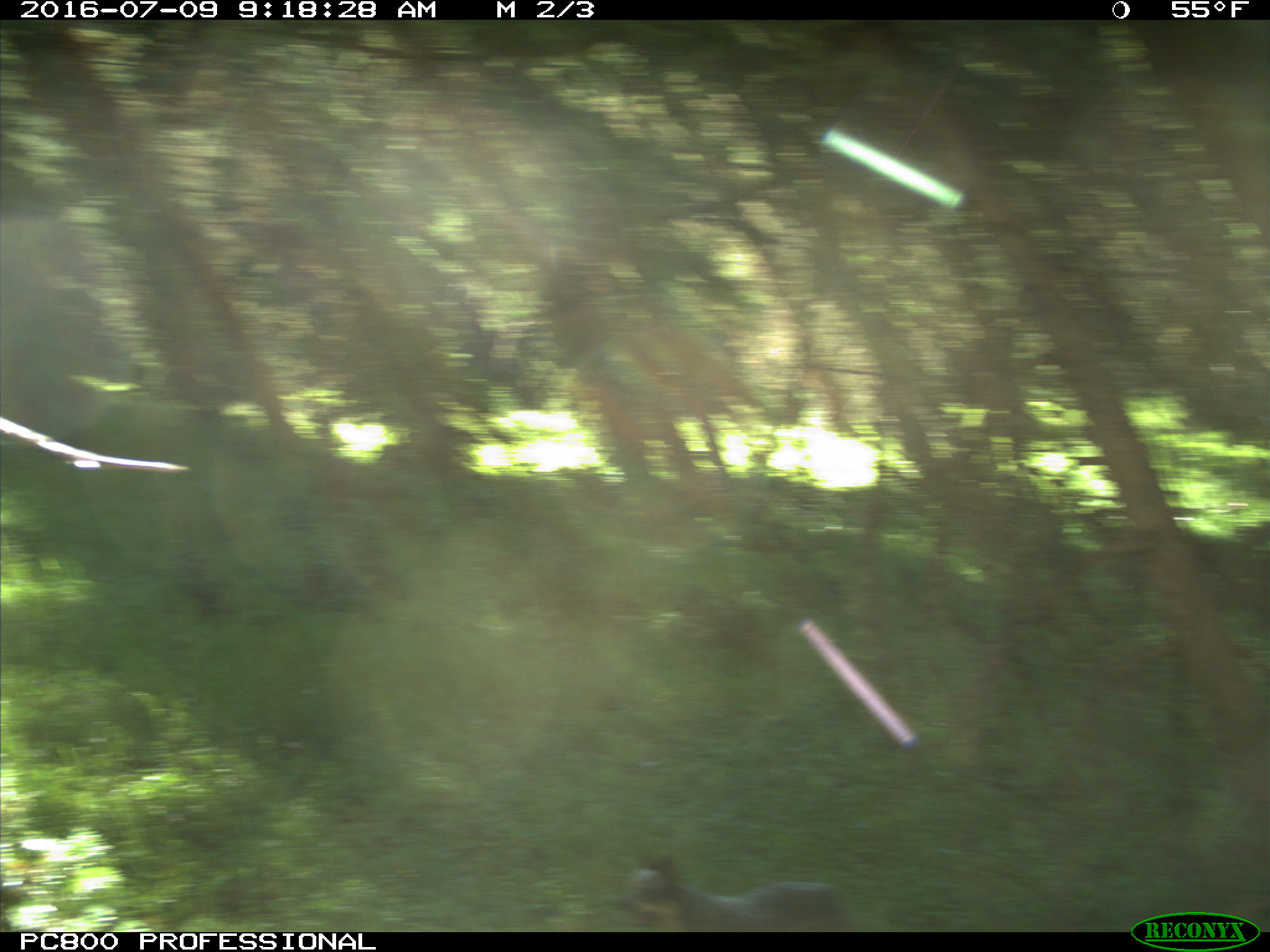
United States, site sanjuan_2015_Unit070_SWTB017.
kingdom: Animalia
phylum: Chordata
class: Mammalia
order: Carnivora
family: Canidae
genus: Canis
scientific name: Canis familiaris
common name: domestic dog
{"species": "Canis familiaris (domestic dog)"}